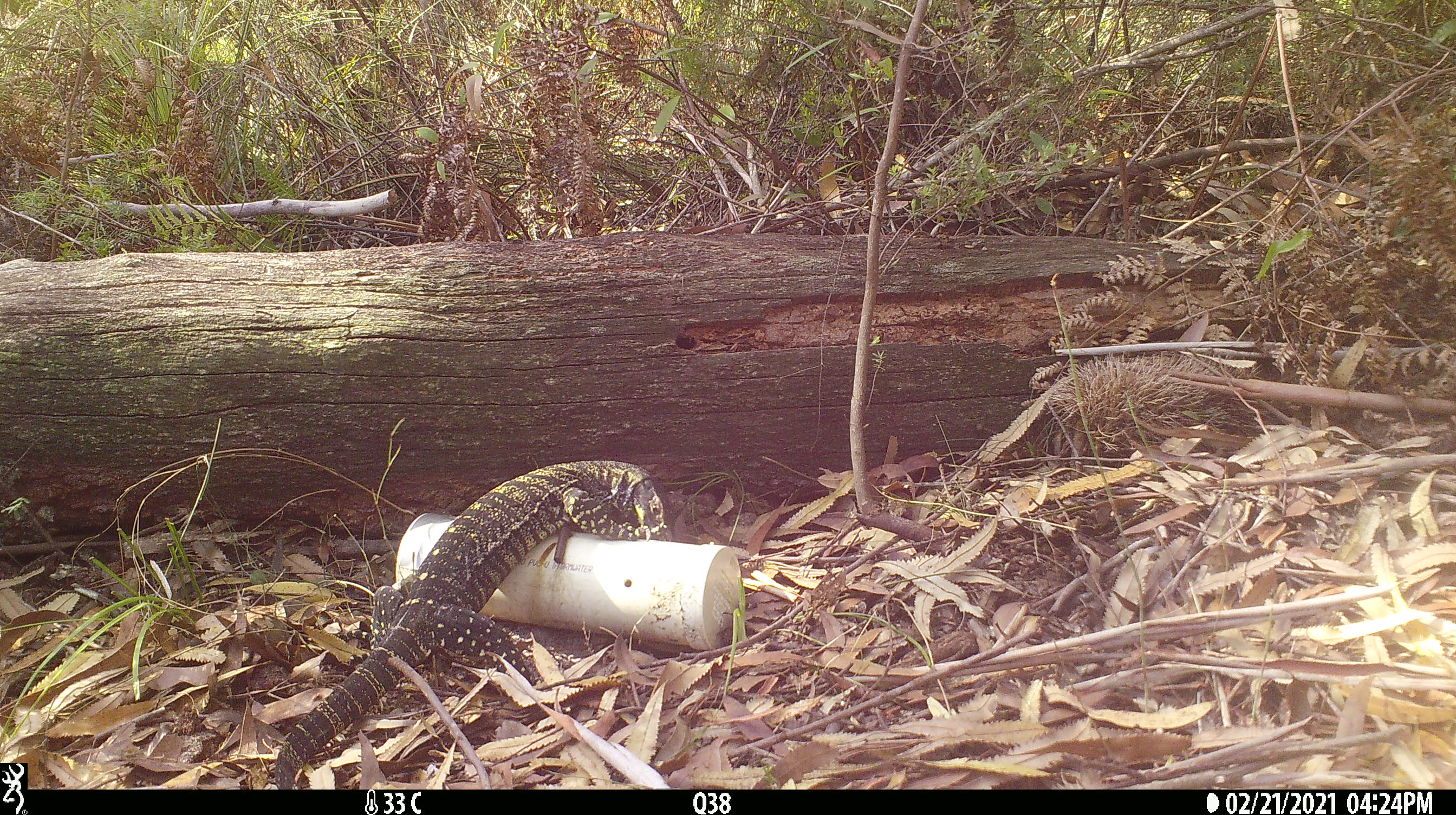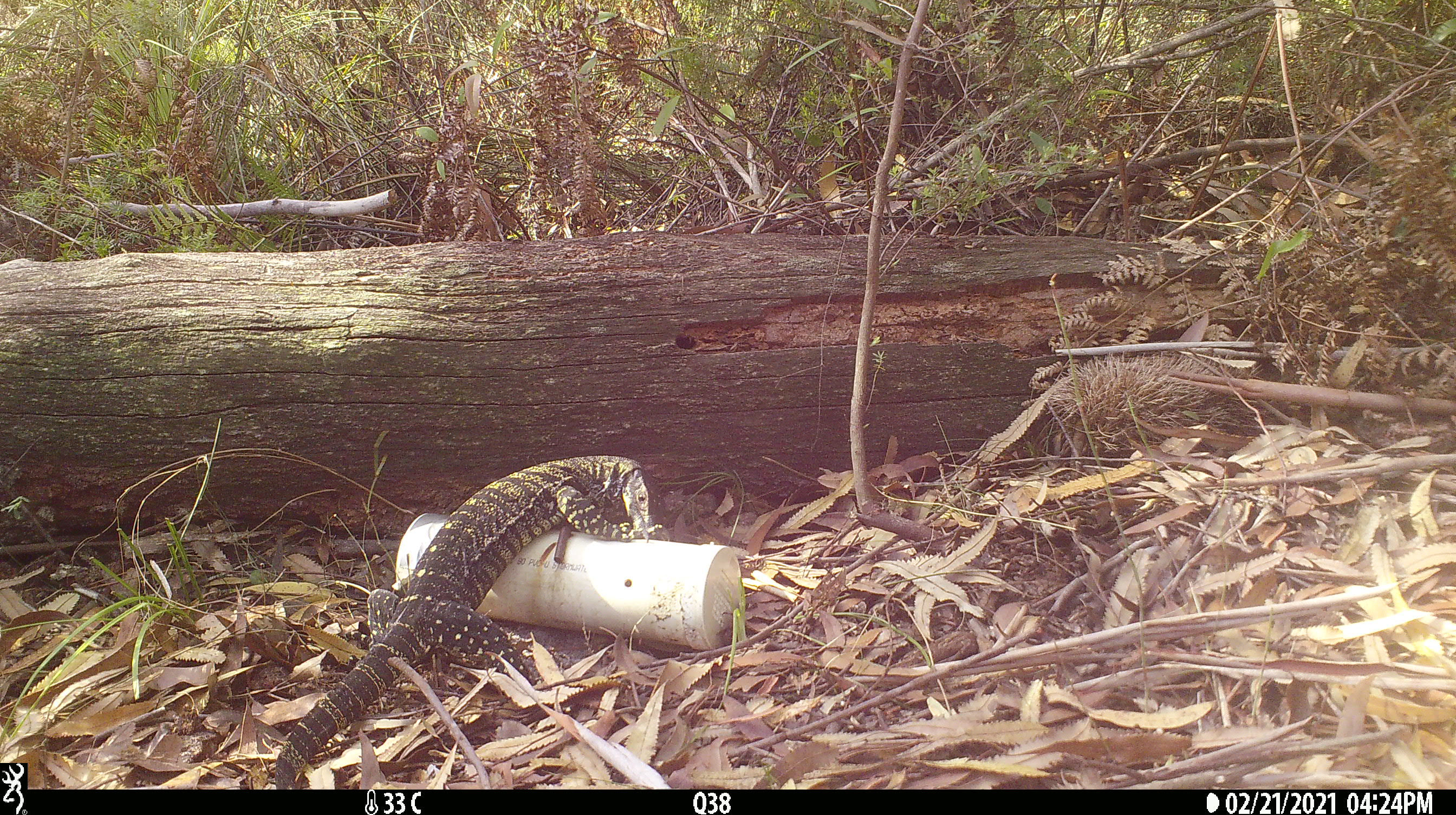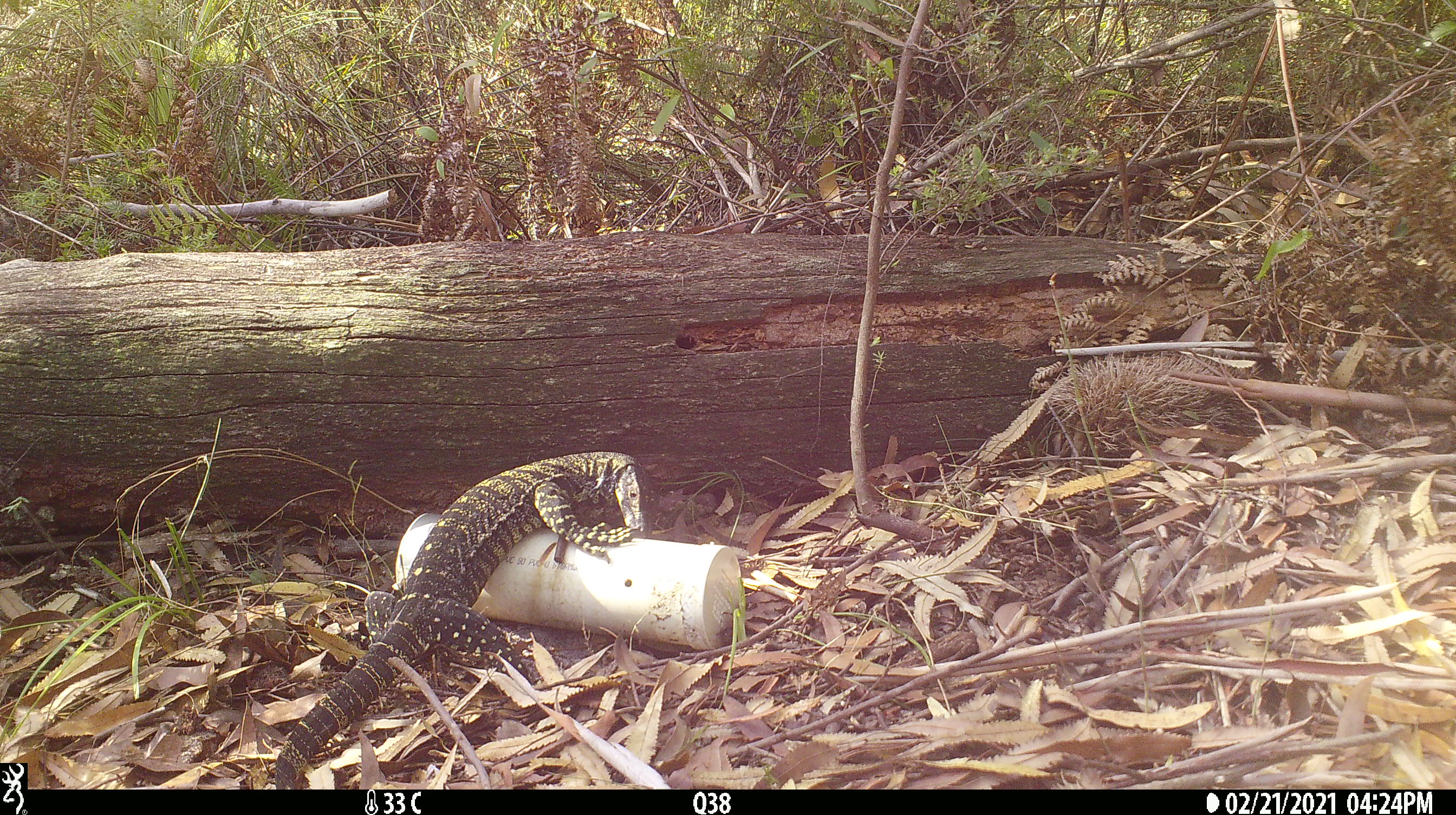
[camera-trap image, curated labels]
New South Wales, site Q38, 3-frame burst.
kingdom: Animalia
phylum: Chordata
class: Reptilia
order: Squamata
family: Varanidae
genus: Varanus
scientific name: Varanus varius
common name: lace monitor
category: goanna